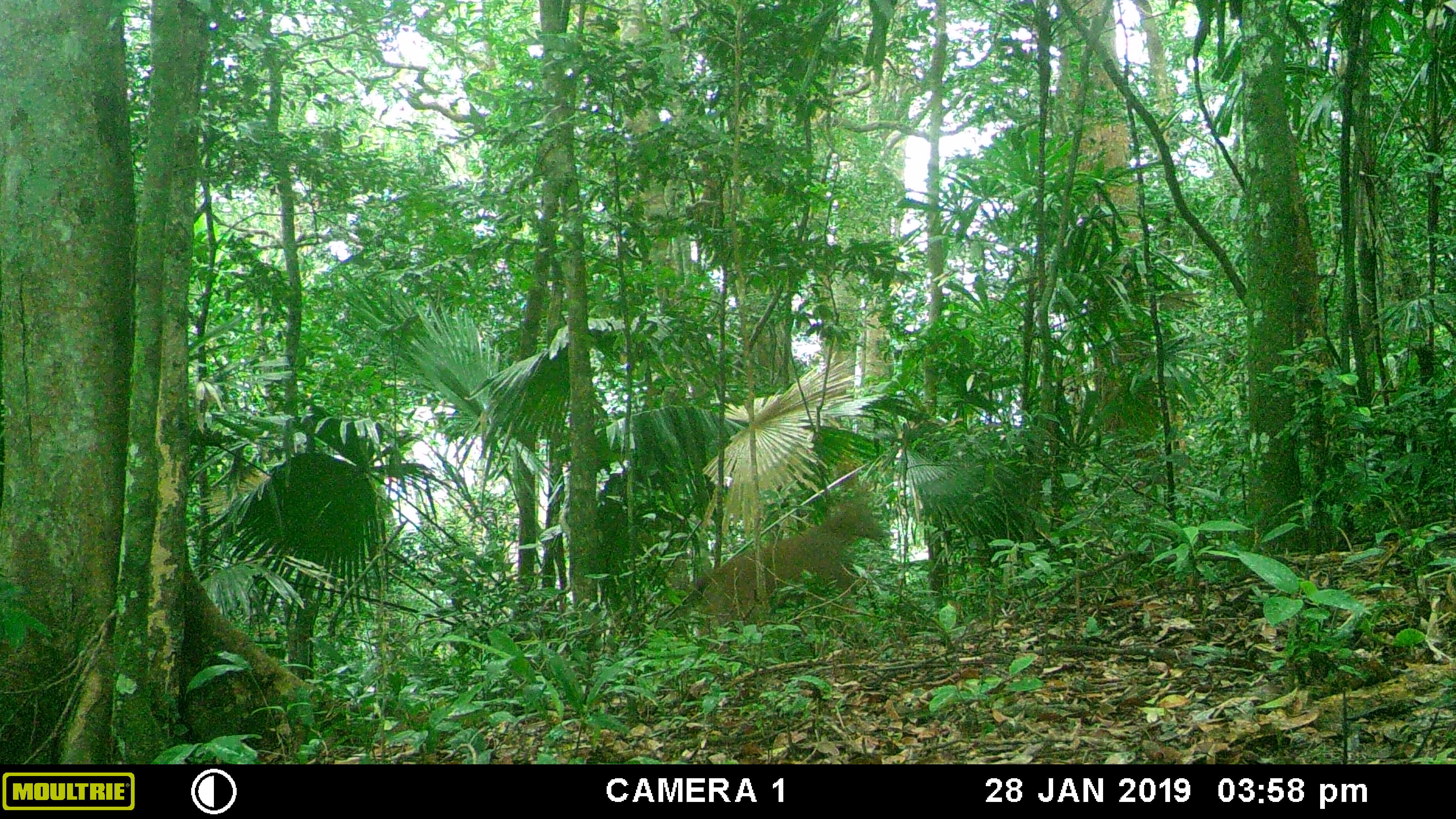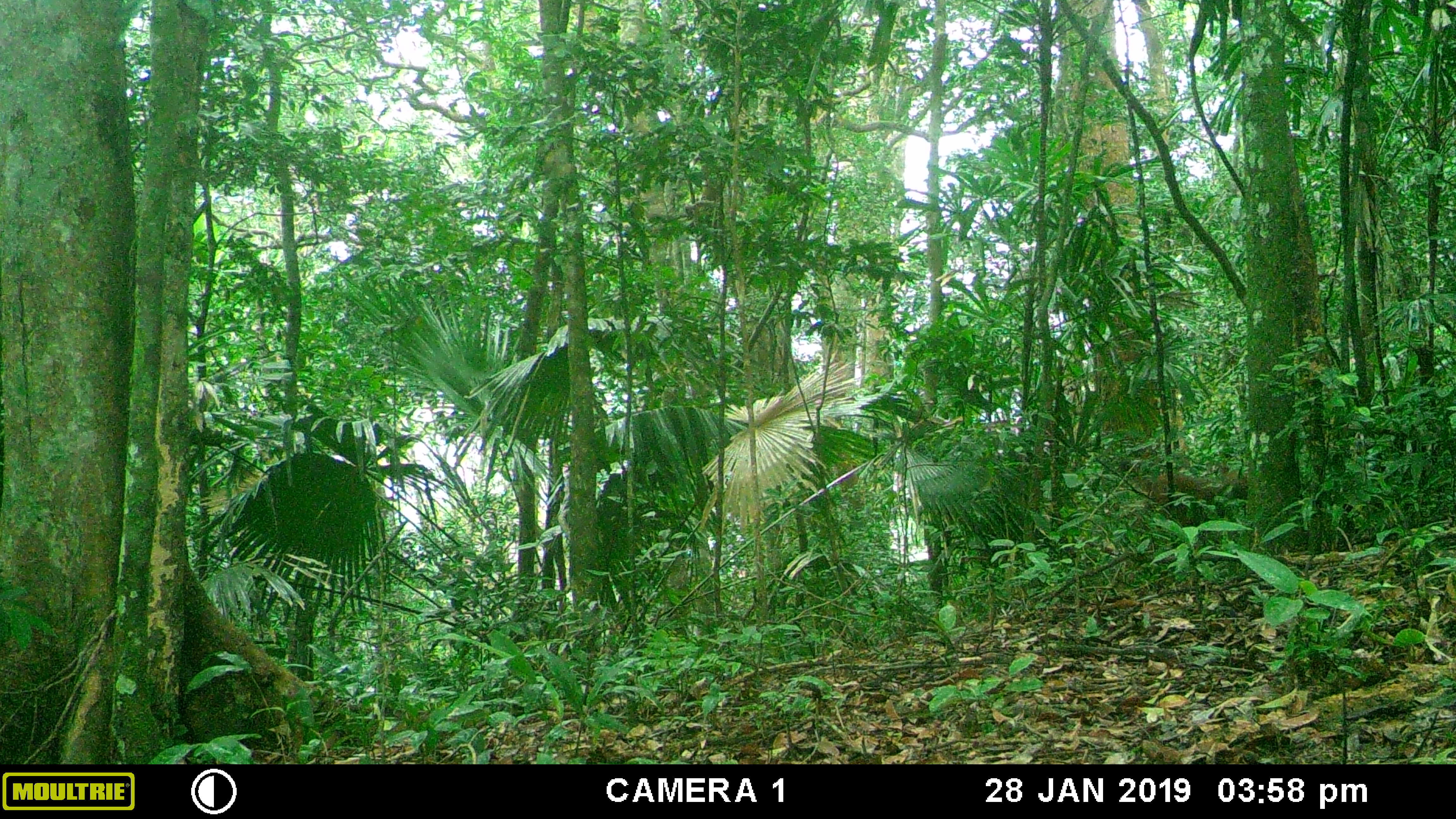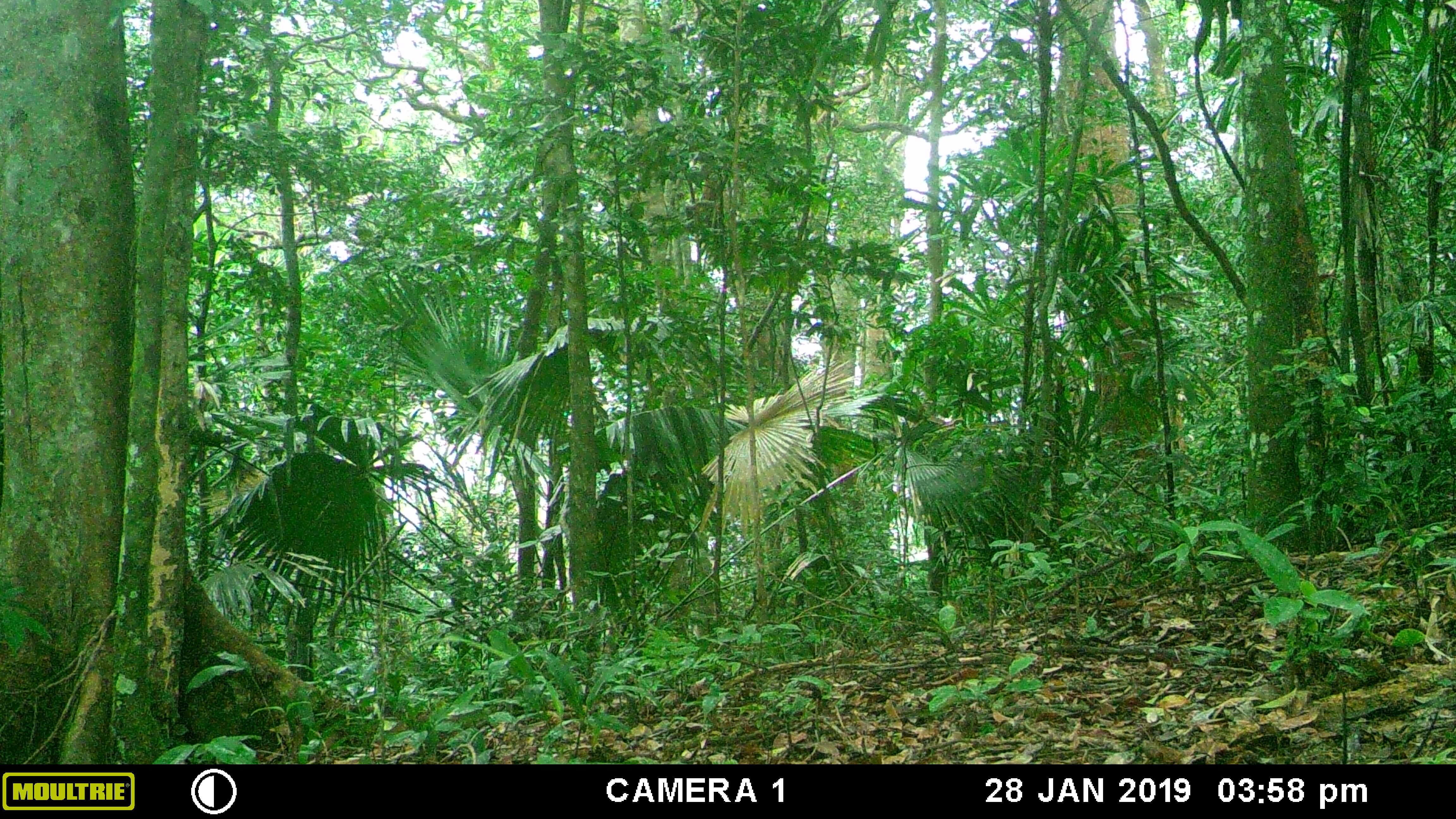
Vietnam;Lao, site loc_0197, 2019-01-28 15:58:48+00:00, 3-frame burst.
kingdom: Animalia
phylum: Chordata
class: Mammalia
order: Artiodactyla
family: Cervidae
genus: Rusa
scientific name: Rusa unicolor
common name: sambar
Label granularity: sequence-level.